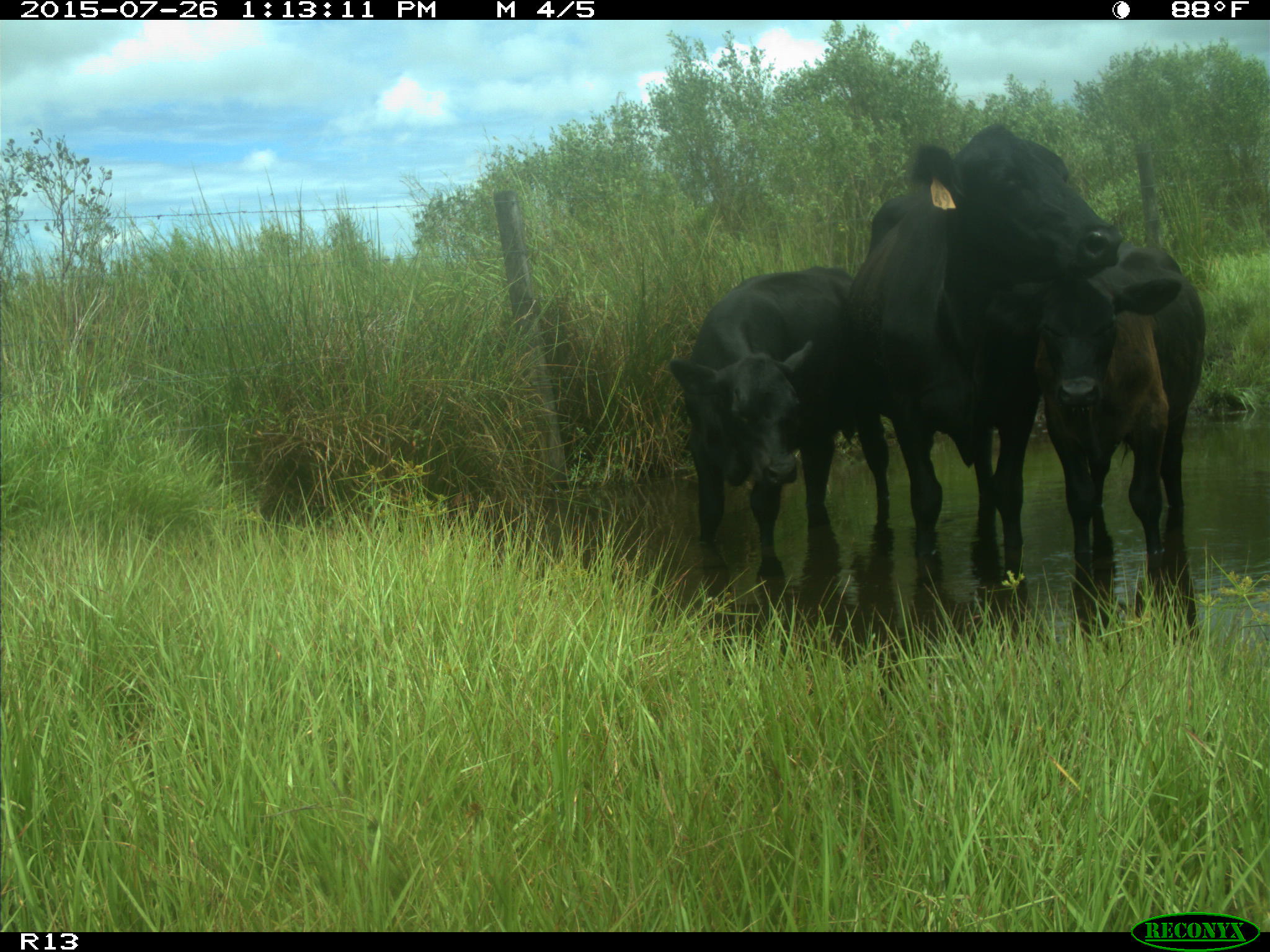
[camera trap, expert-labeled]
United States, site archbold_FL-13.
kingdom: Animalia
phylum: Chordata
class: Mammalia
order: Artiodactyla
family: Bovidae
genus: Bos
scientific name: Bos taurus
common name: domestic cow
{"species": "Bos taurus (domestic cow)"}